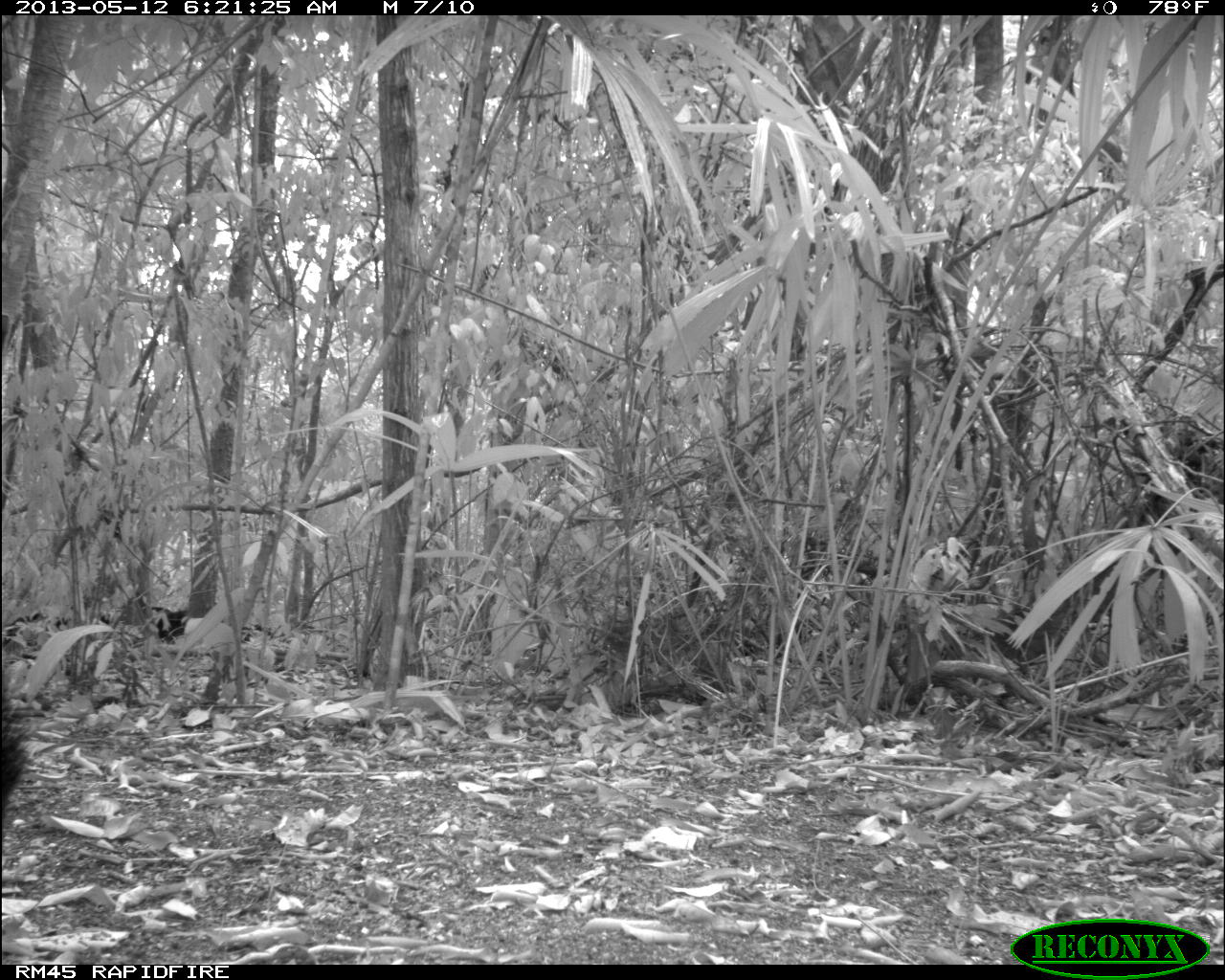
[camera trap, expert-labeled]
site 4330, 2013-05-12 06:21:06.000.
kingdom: Animalia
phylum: Chordata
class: Mammalia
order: Artiodactyla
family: Tayassuidae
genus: Tayassu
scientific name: Tayassu pecari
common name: white-lipped peccary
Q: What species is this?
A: Tayassu pecari (white-lipped peccary).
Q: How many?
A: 5.